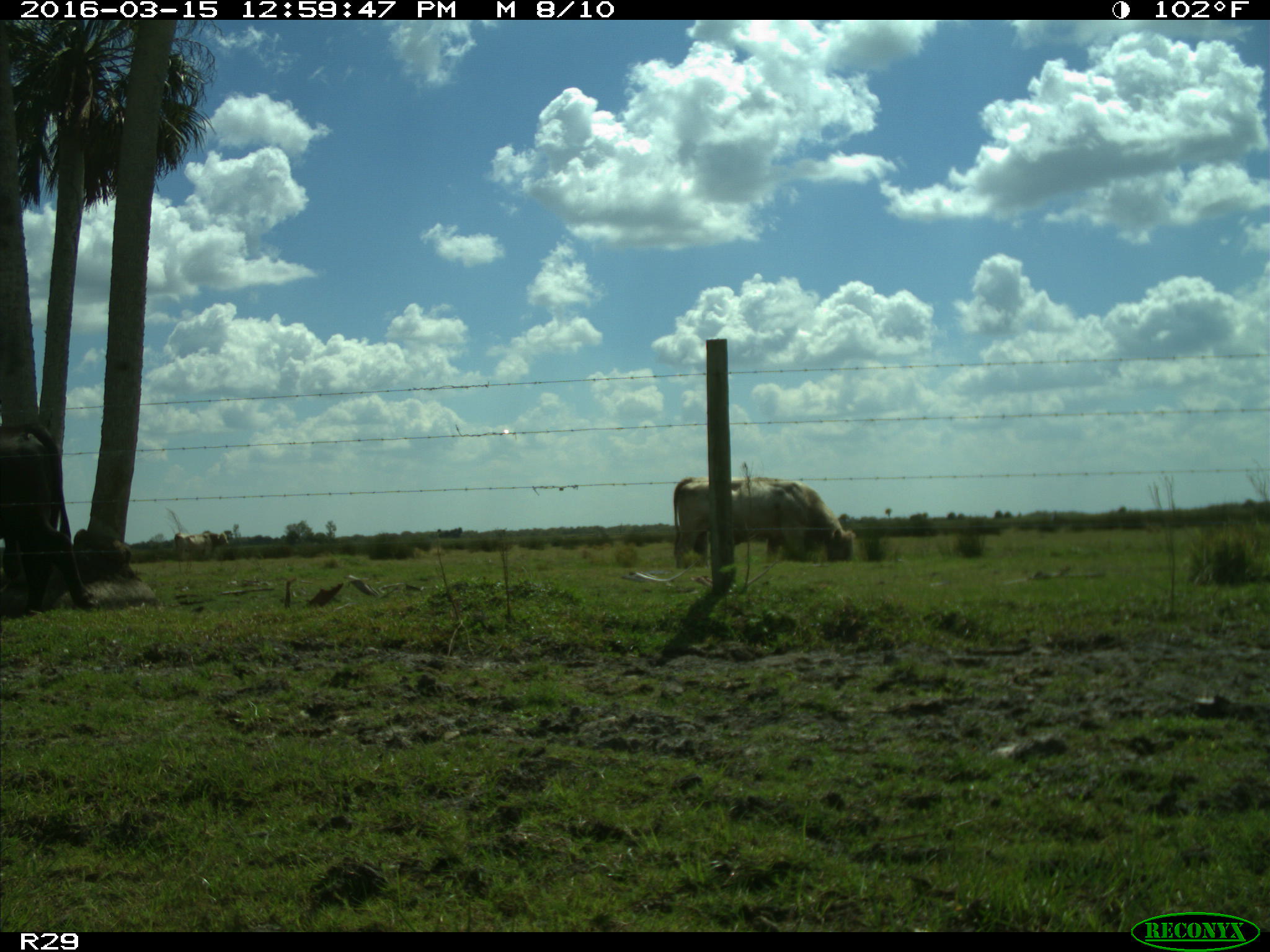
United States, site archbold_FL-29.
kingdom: Animalia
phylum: Chordata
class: Mammalia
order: Artiodactyla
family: Bovidae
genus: Bos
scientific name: Bos taurus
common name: domestic cow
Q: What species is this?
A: Bos taurus (domestic cow).